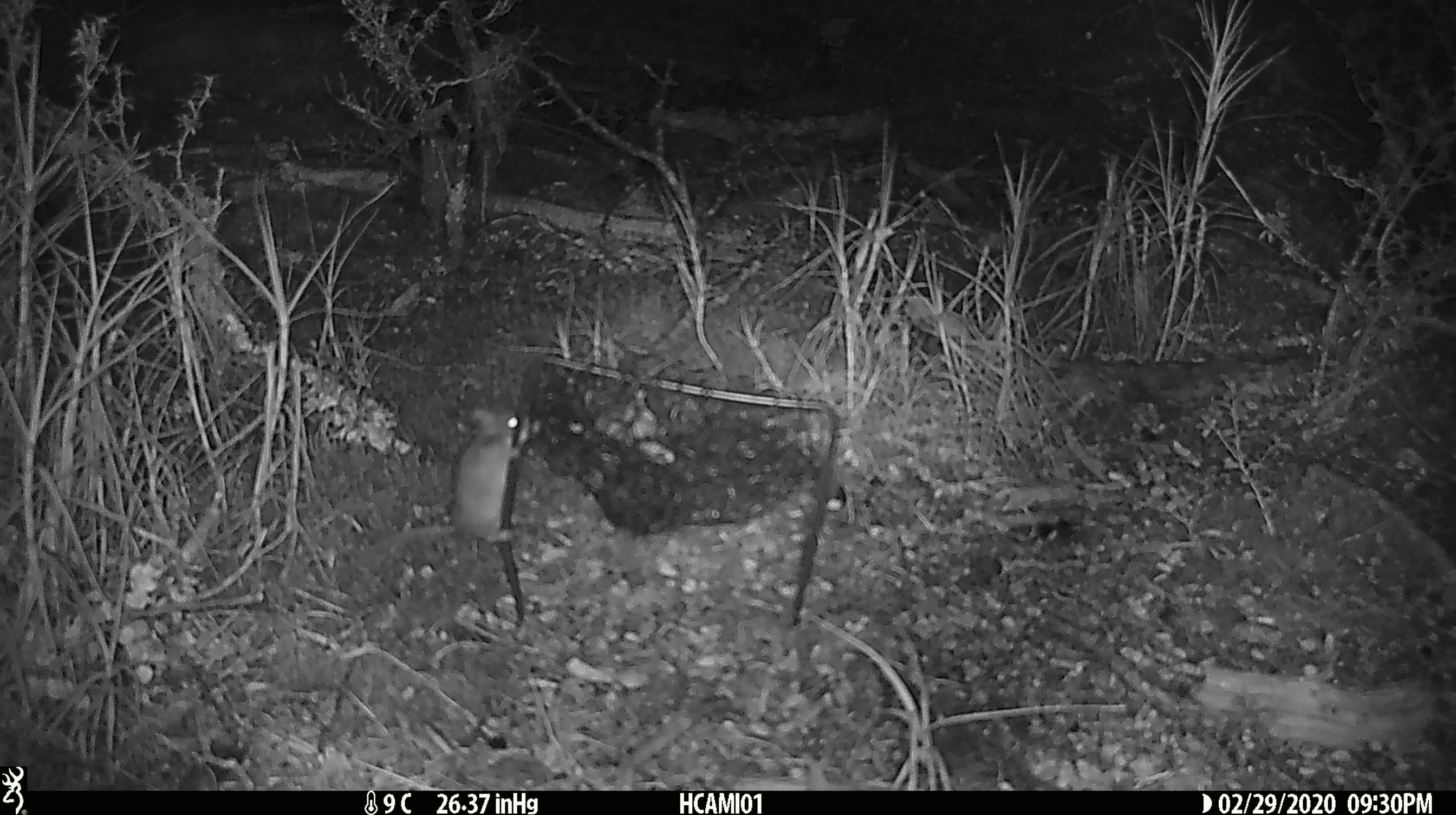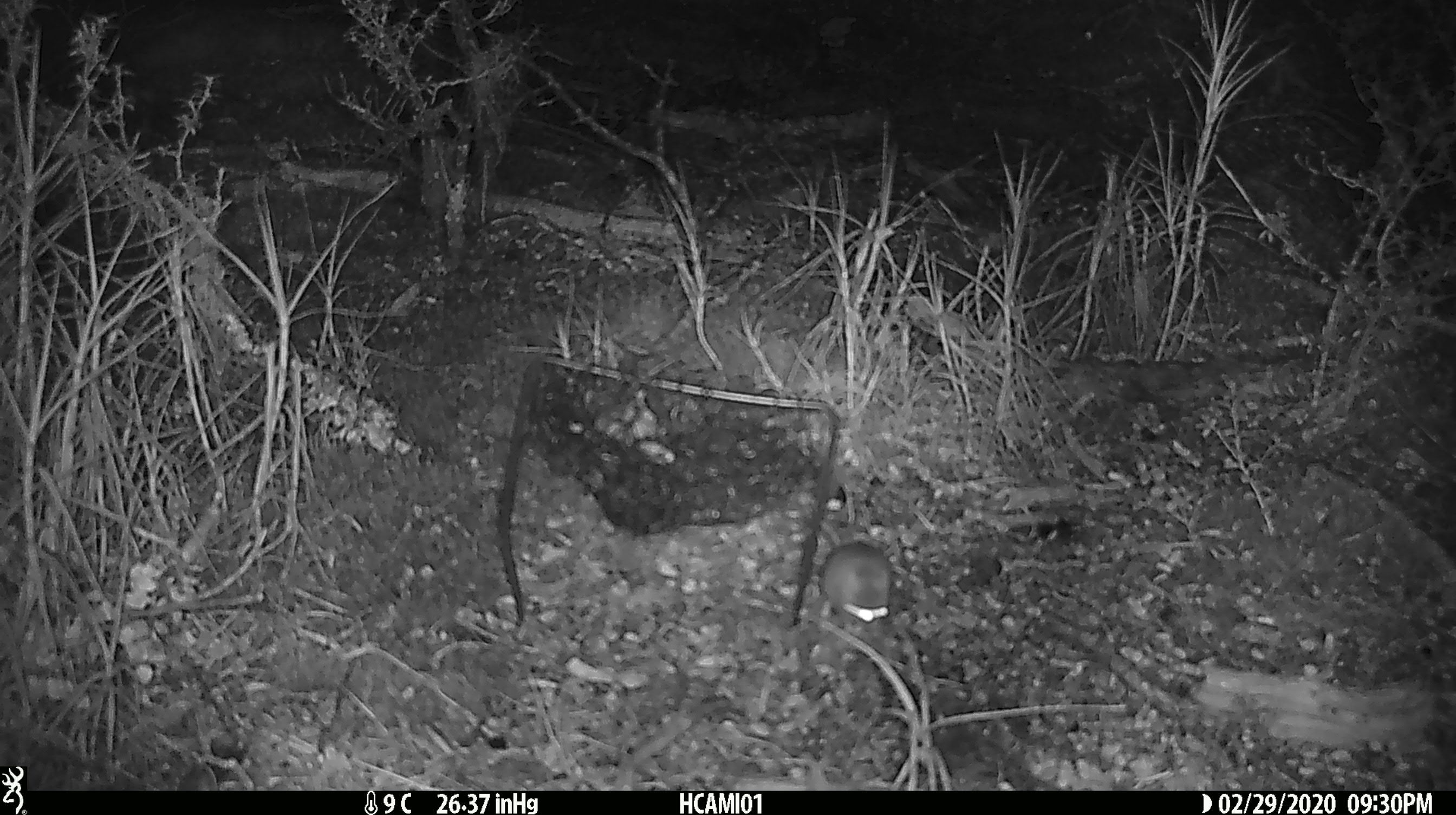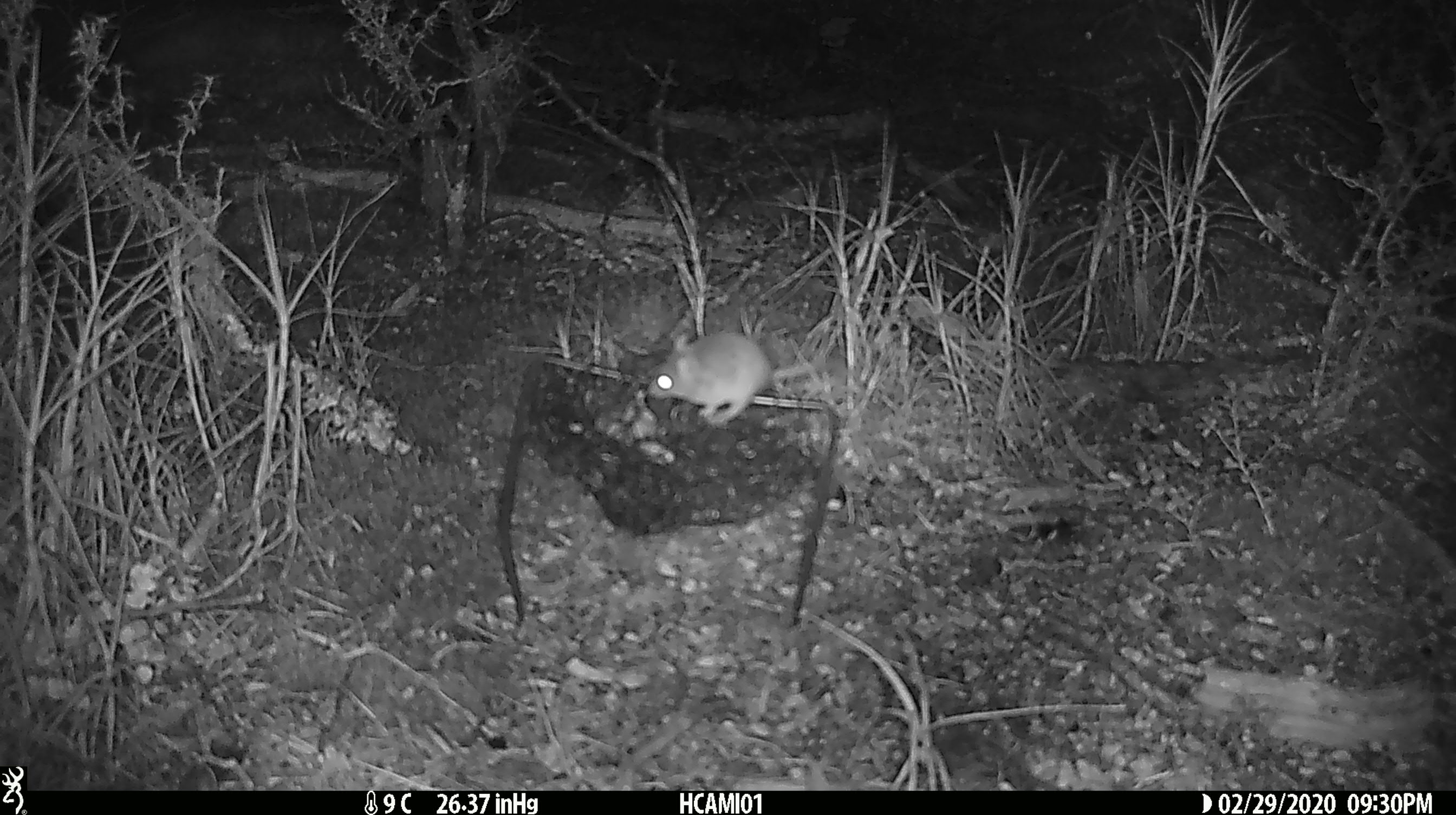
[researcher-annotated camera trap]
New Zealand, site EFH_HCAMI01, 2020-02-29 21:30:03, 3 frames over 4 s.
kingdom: Animalia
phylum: Chordata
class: Mammalia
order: Rodentia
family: Muridae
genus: Mus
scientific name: Mus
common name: mouse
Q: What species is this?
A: Mouse (Mus).